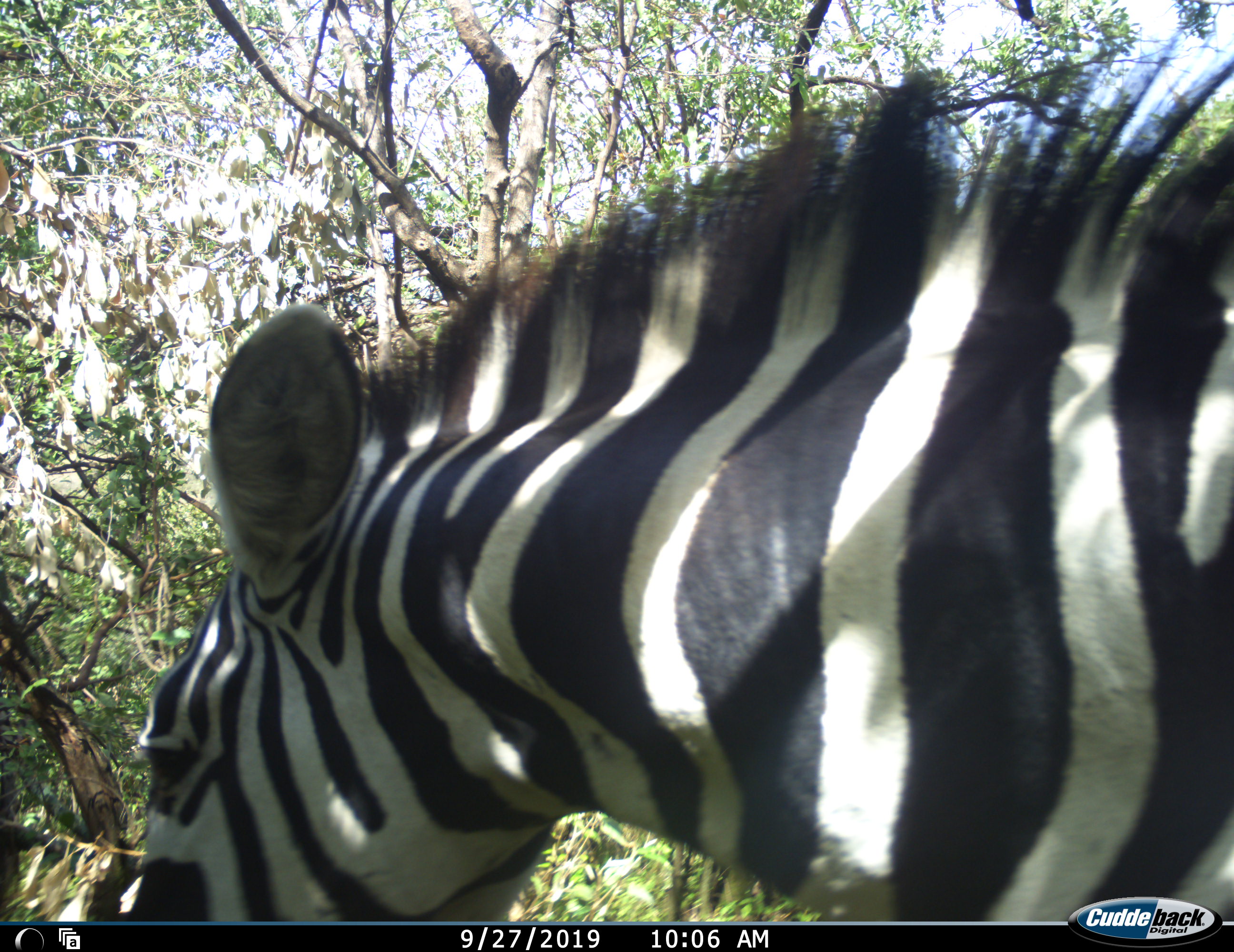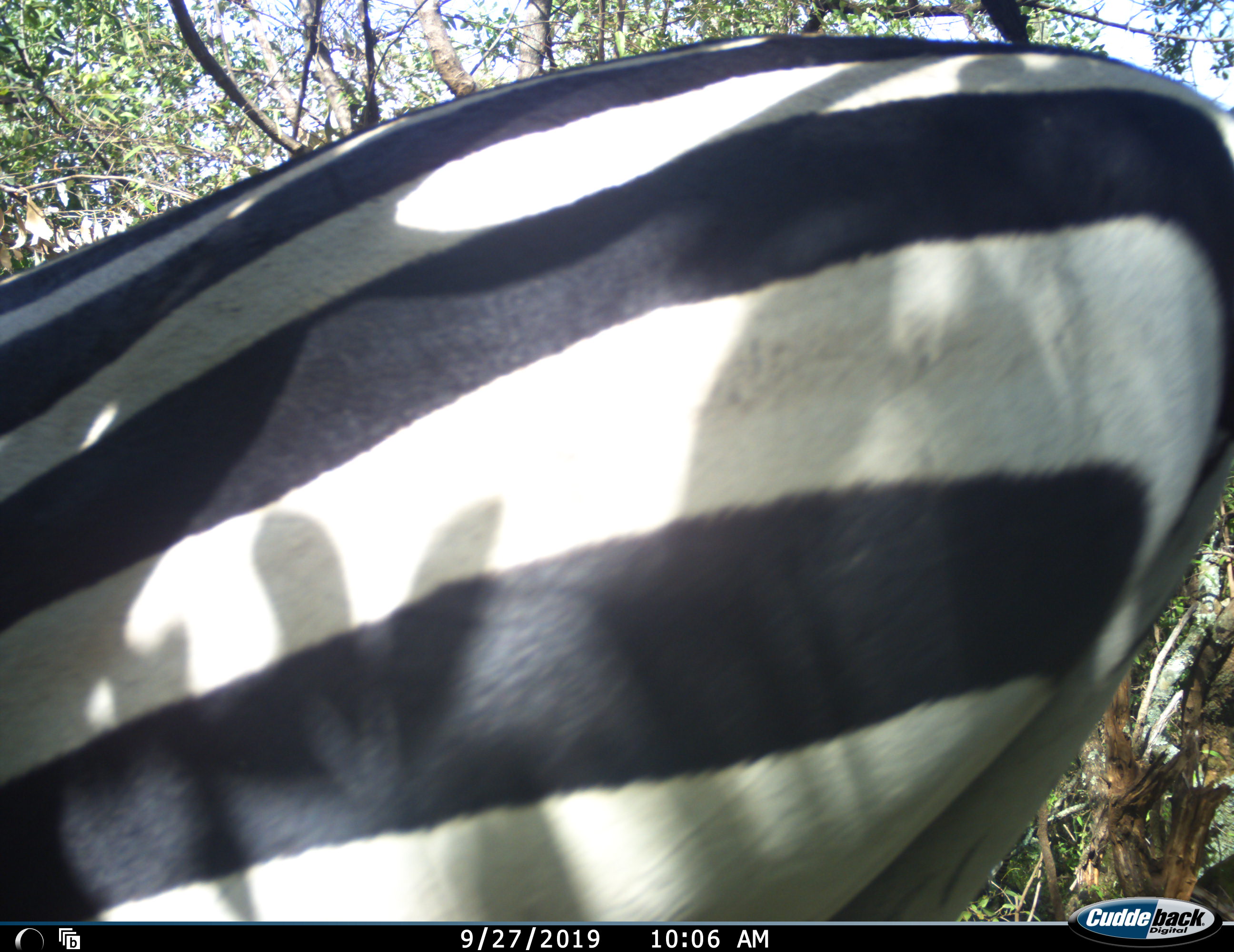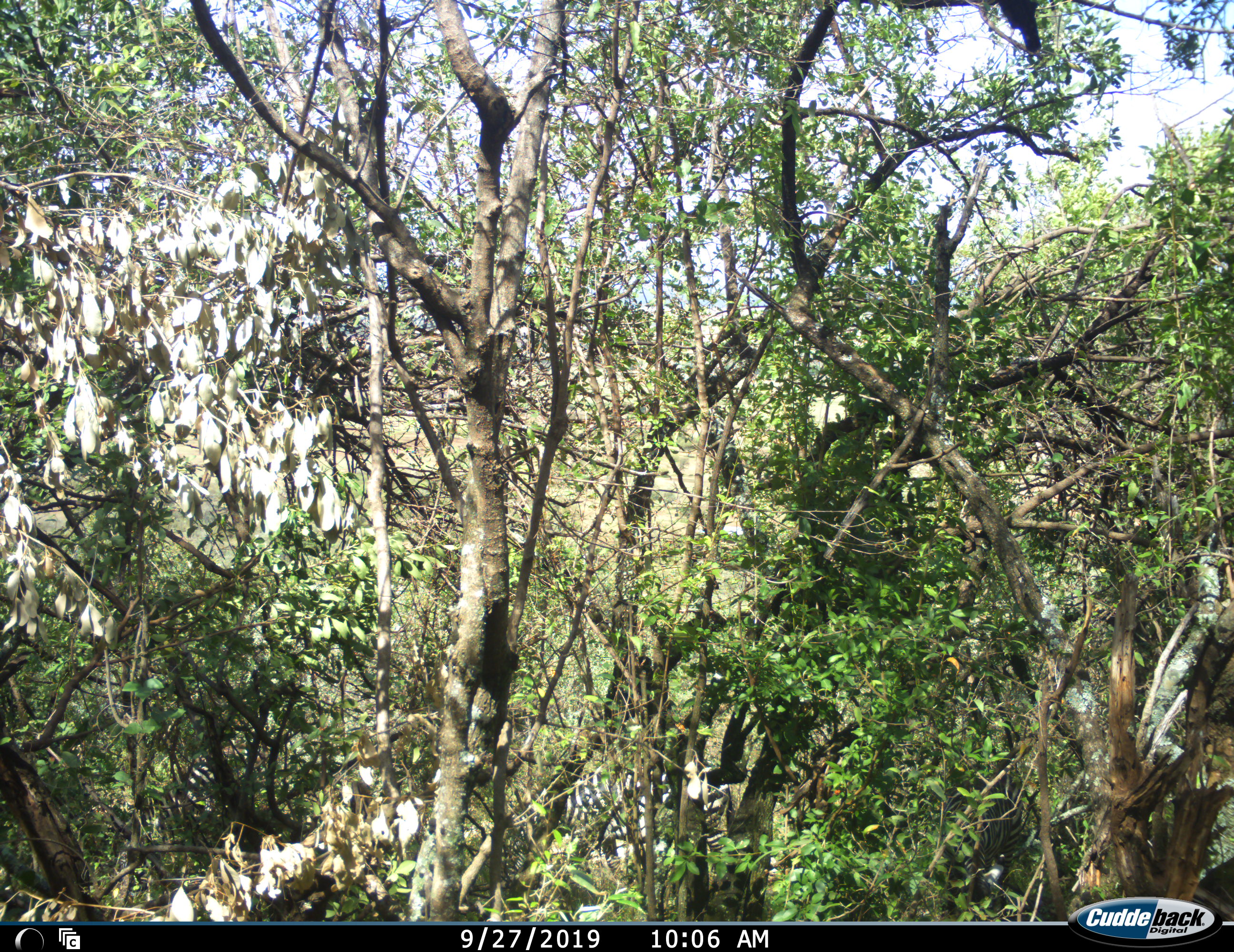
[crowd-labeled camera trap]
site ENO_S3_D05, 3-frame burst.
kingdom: Animalia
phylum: Chordata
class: Mammalia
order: Perissodactyla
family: Equidae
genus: Equus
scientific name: Equus quagga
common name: plains zebra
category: zebraplains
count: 1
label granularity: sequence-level